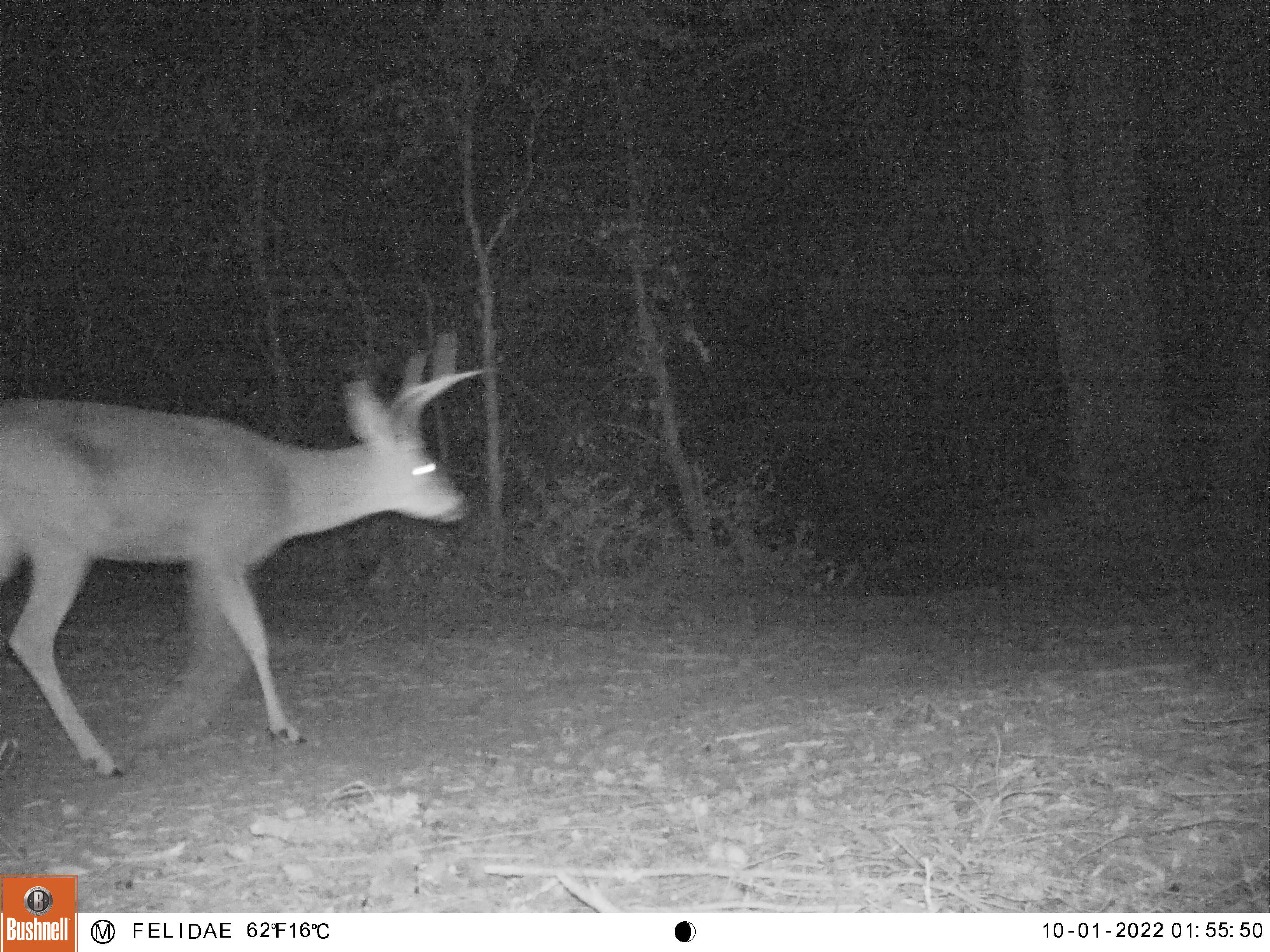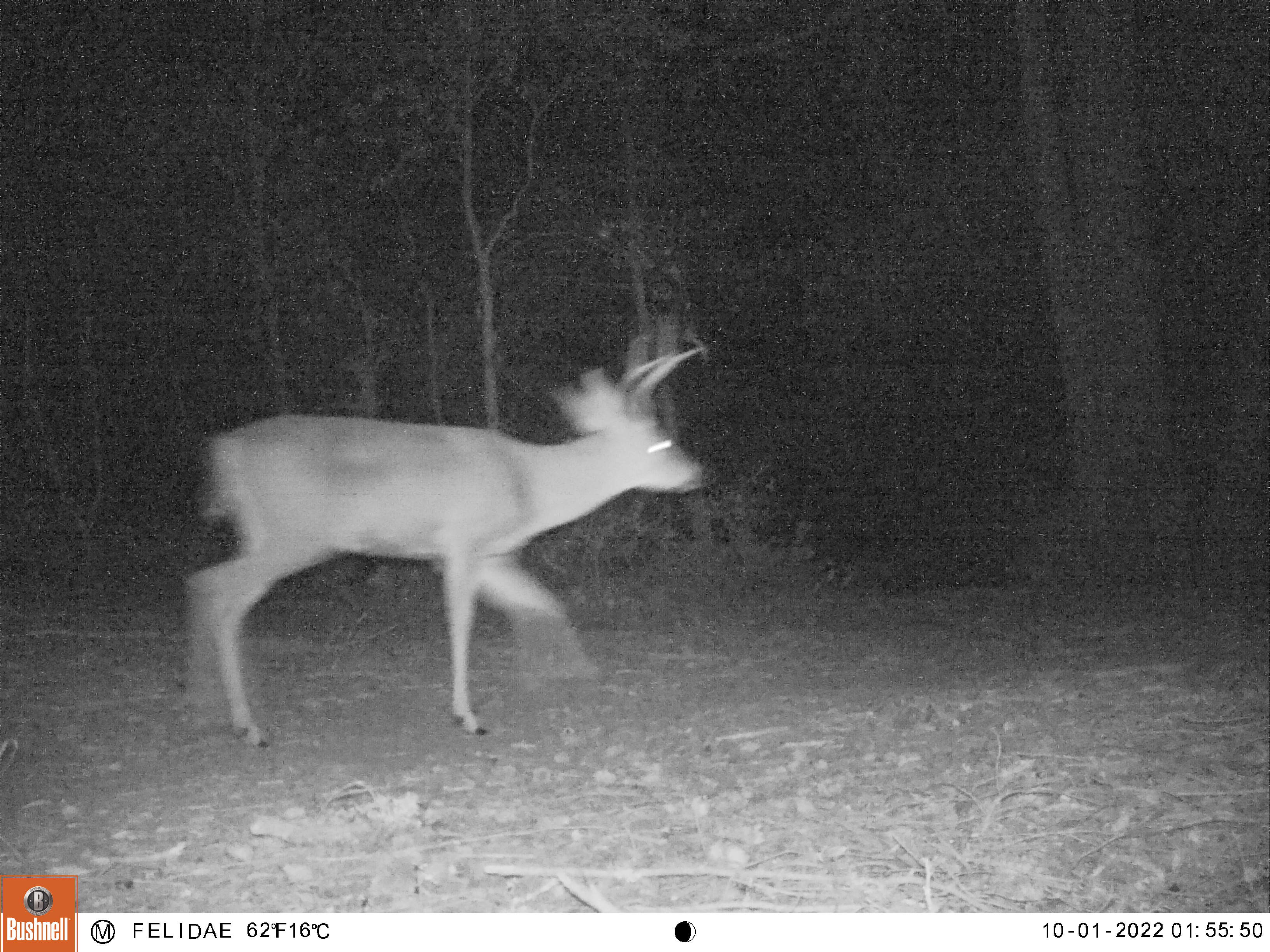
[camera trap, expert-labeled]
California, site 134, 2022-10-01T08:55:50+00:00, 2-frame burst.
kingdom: Animalia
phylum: Chordata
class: Mammalia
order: Artiodactyla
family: Cervidae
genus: Odocoileus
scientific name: Odocoileus hemionus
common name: mule deer